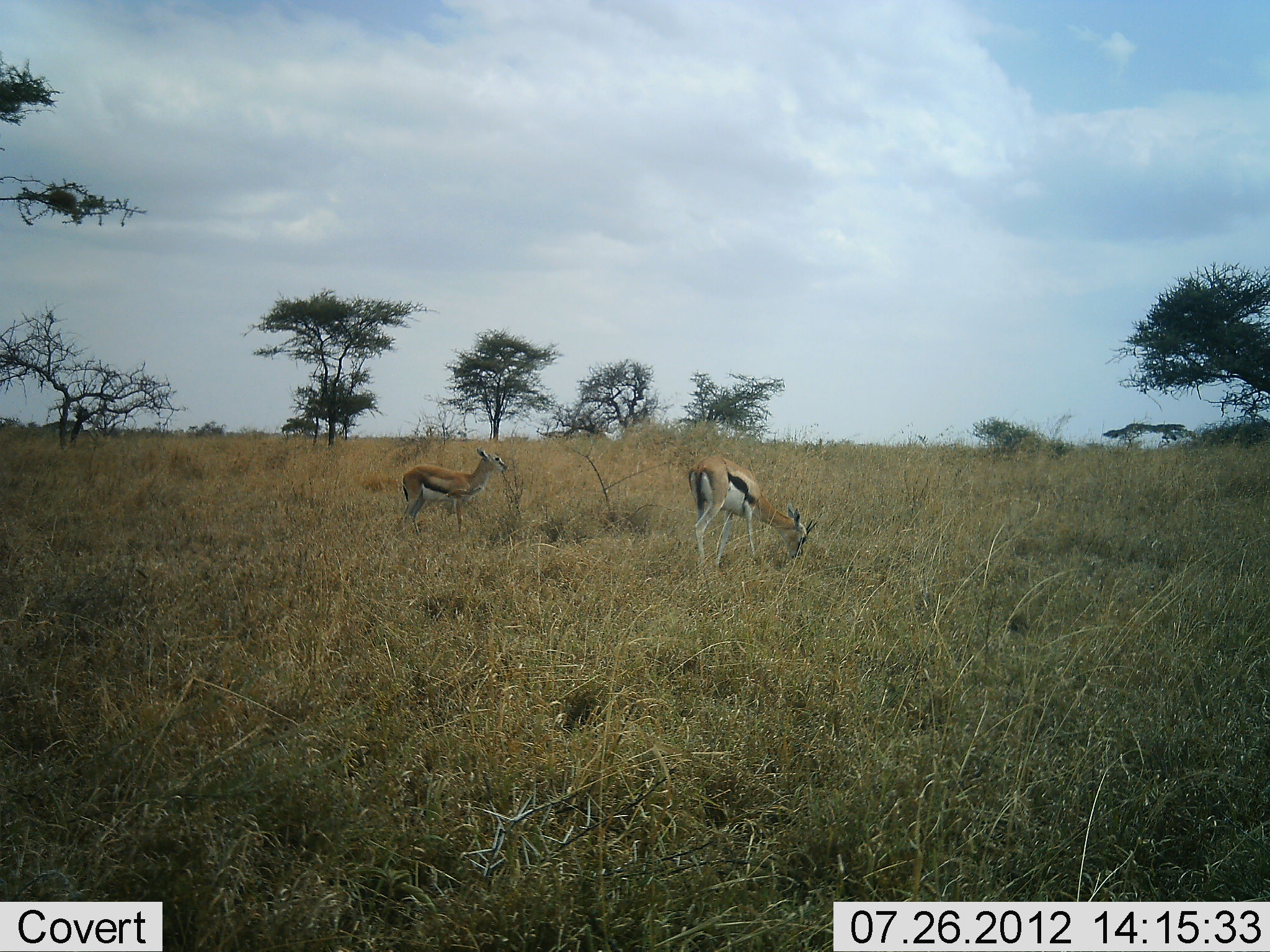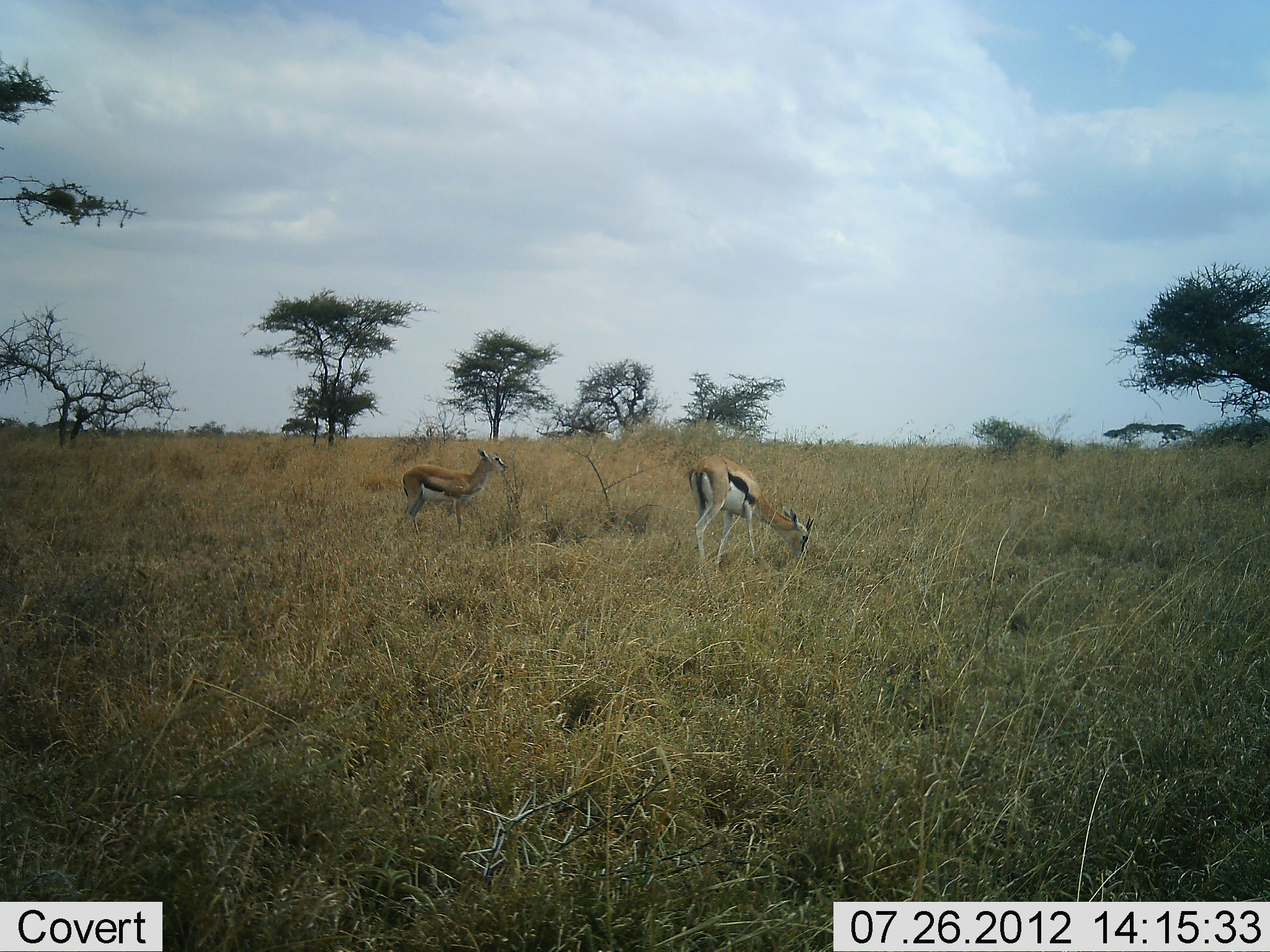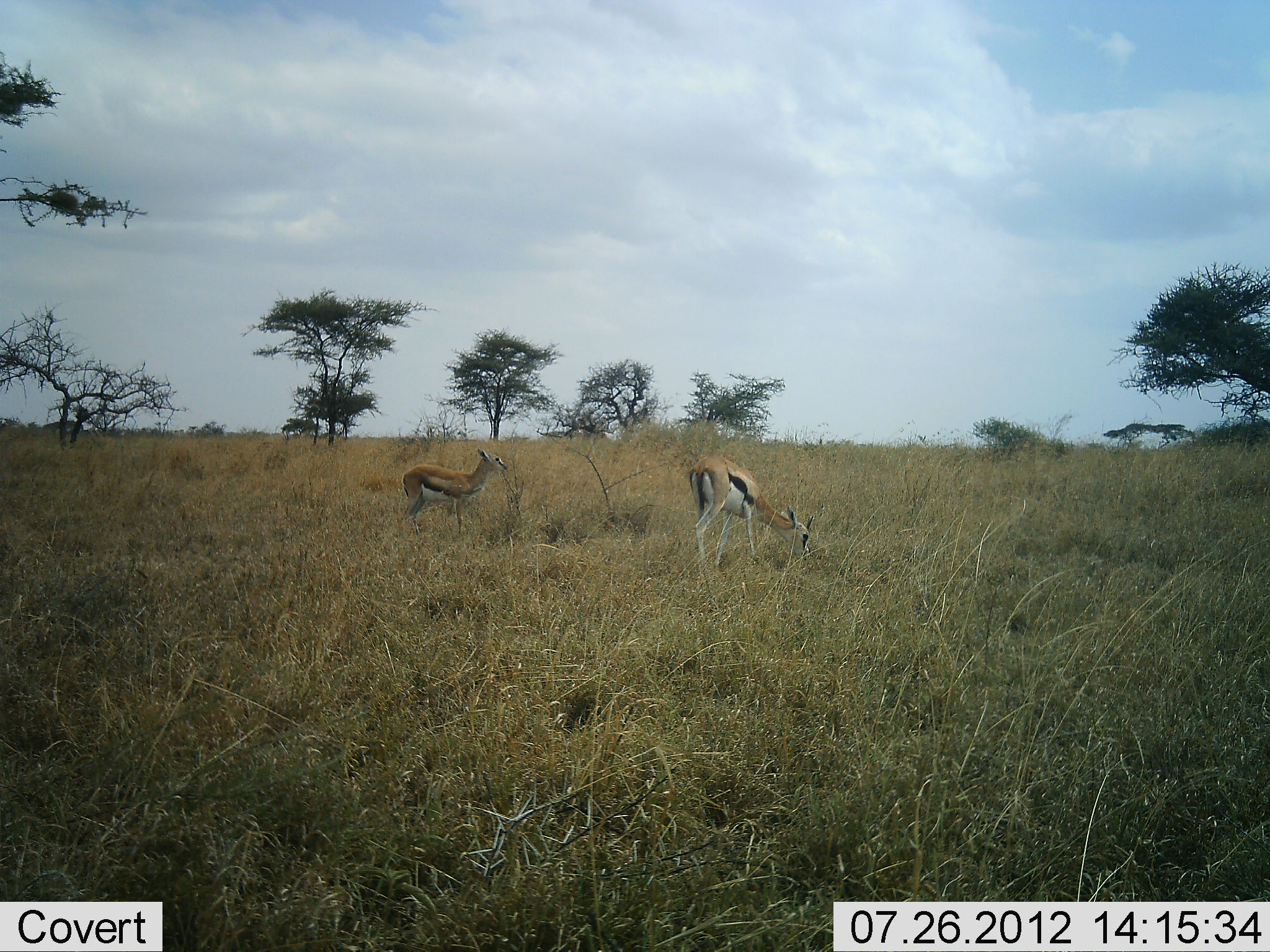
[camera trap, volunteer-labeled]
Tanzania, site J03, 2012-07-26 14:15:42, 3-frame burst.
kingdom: Animalia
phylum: Chordata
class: Mammalia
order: Artiodactyla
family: Bovidae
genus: Eudorcas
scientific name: Eudorcas thomsonii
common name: thomson's gazelle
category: gazellethomsons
Gazellethomsons (thomson's gazelle) (Eudorcas thomsonii), count 2. Behavior (volunteer vote fractions): standing 50%, resting 0%, moving 0%, interacting 10%. Young present (vote fraction): 0%. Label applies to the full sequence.